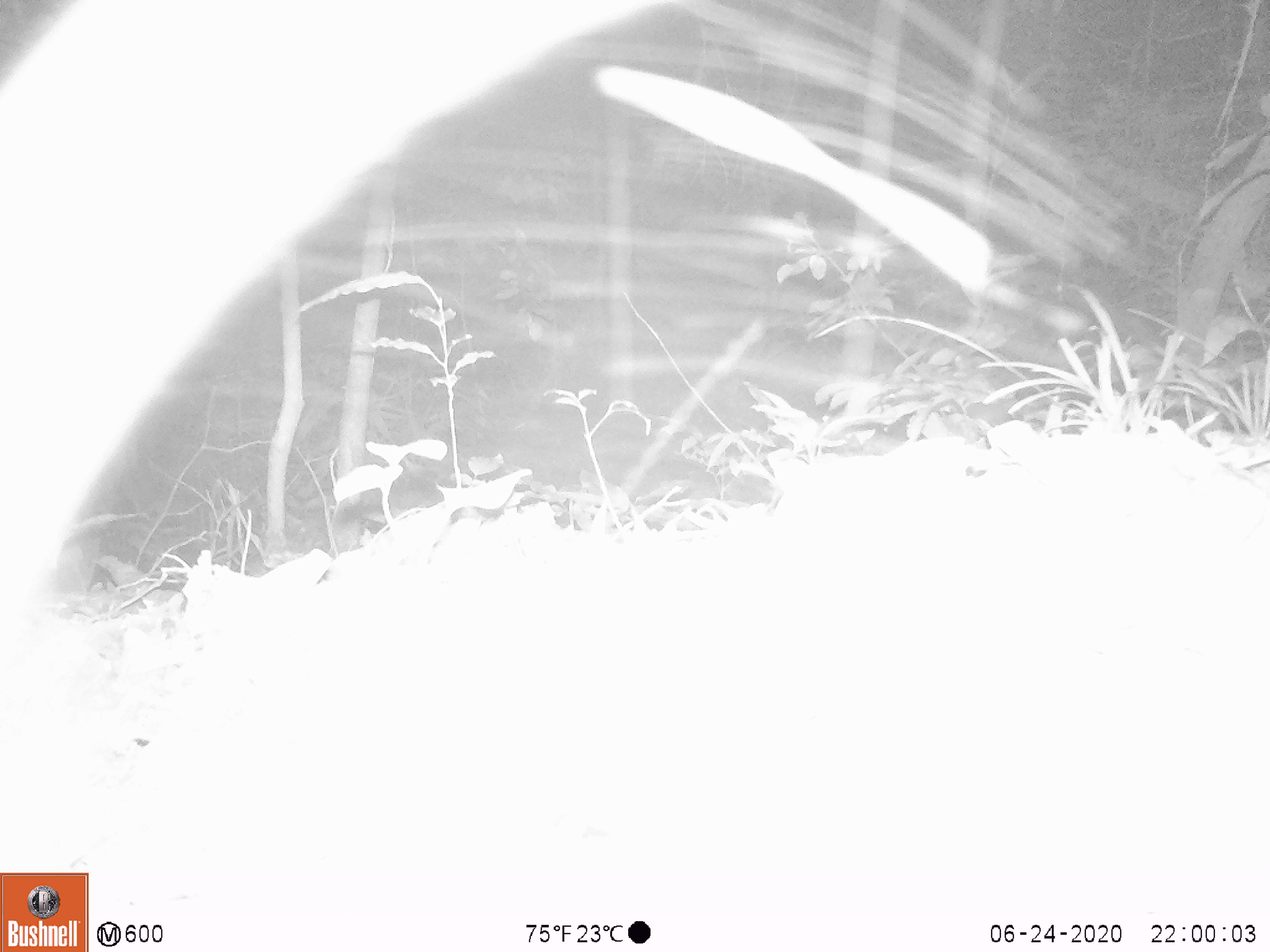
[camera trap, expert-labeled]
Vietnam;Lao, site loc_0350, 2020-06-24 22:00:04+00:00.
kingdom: Animalia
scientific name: Animalia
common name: animal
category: unidentified animal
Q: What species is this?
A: Unidentified animal (animal) (Animalia).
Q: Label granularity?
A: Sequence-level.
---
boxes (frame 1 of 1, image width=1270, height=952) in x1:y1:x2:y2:
unidentified animal: 0:0:693:659